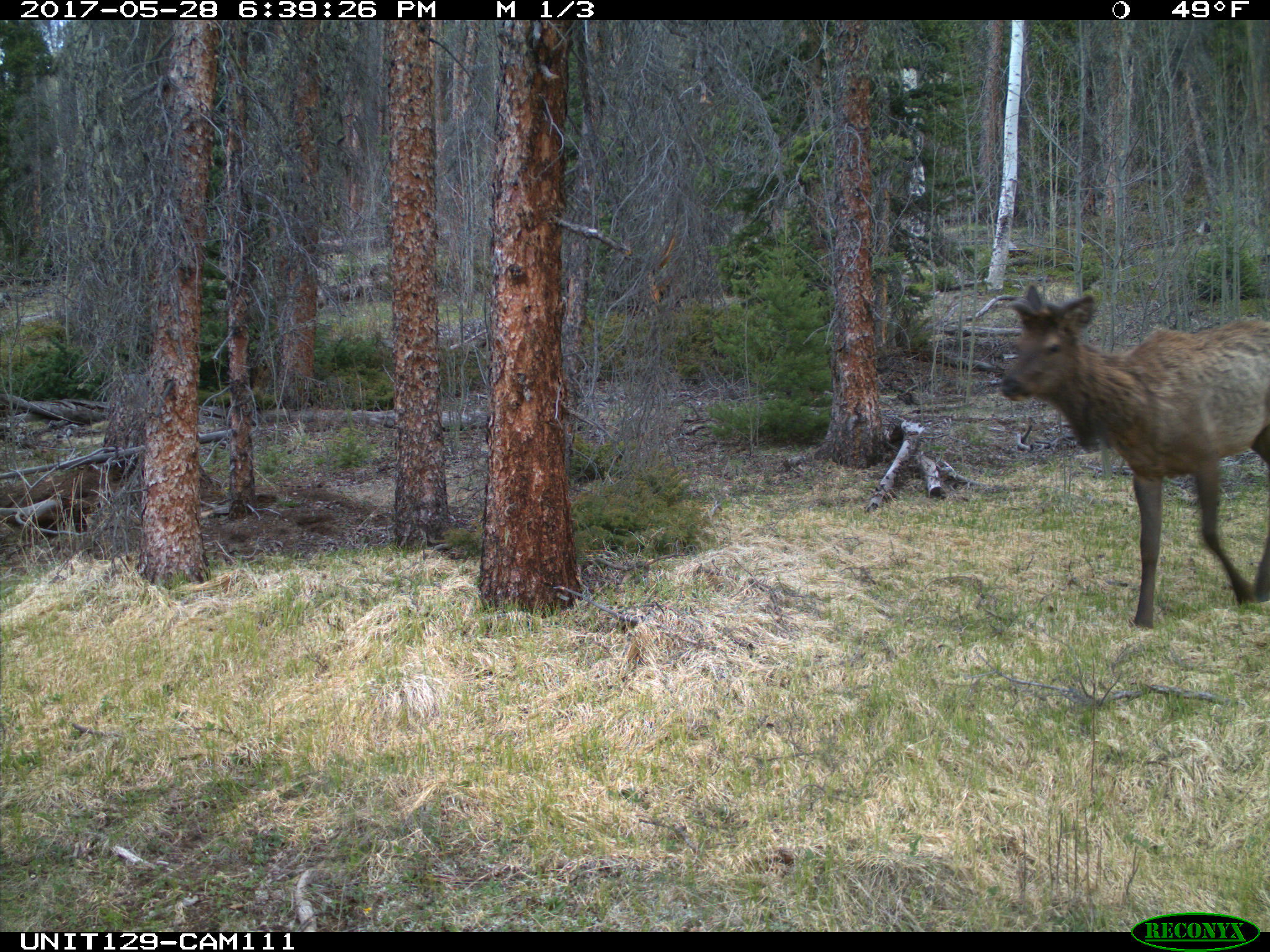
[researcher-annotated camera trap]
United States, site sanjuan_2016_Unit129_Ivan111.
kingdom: Animalia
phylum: Chordata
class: Mammalia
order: Artiodactyla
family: Cervidae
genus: Cervus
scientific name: Cervus elaphus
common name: red deer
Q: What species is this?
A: Cervus elaphus (red deer).